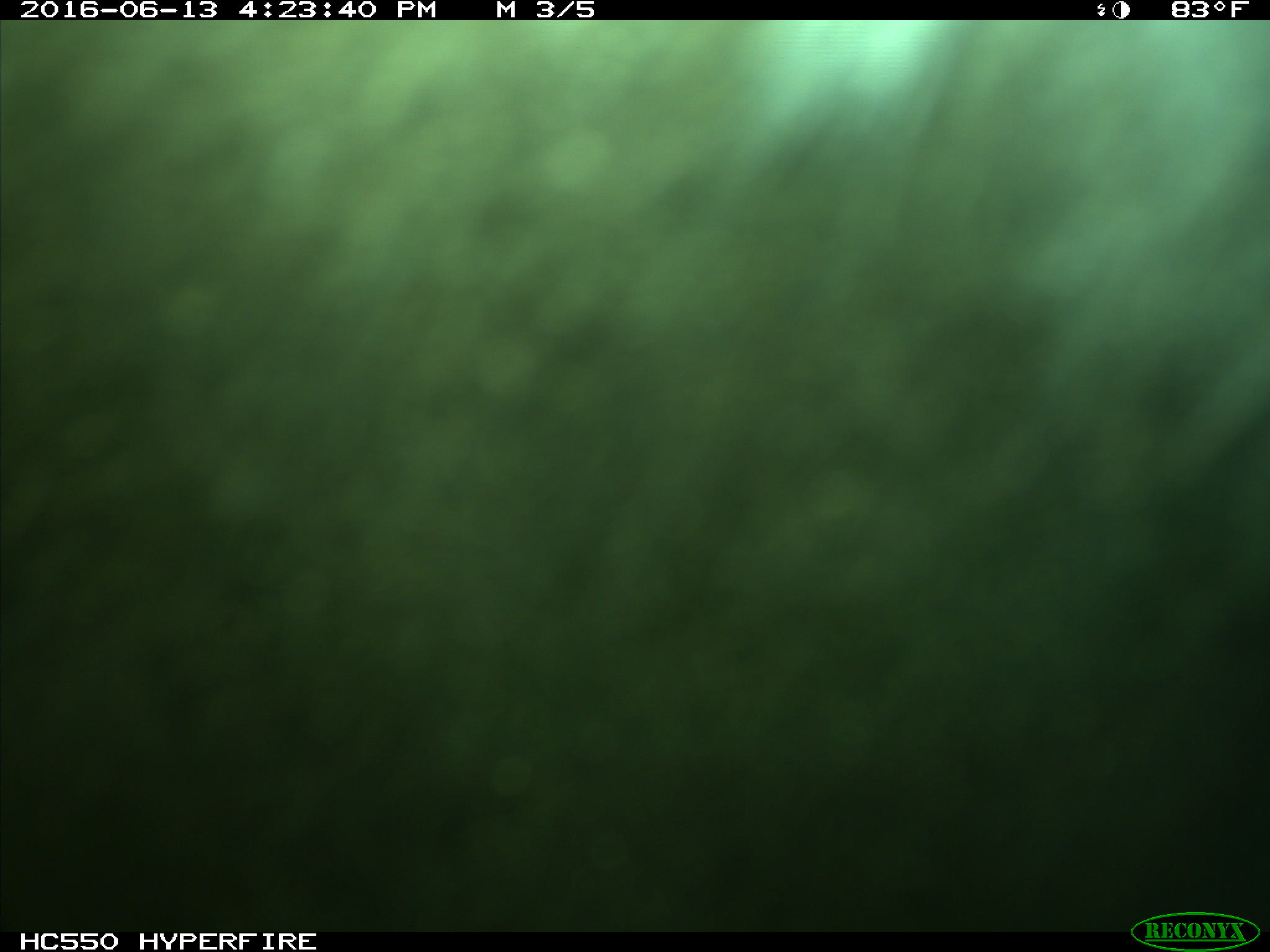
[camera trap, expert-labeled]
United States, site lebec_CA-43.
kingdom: Animalia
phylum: Chordata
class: Mammalia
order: Artiodactyla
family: Bovidae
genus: Bos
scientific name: Bos taurus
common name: domestic cow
Bos taurus (domestic cow).